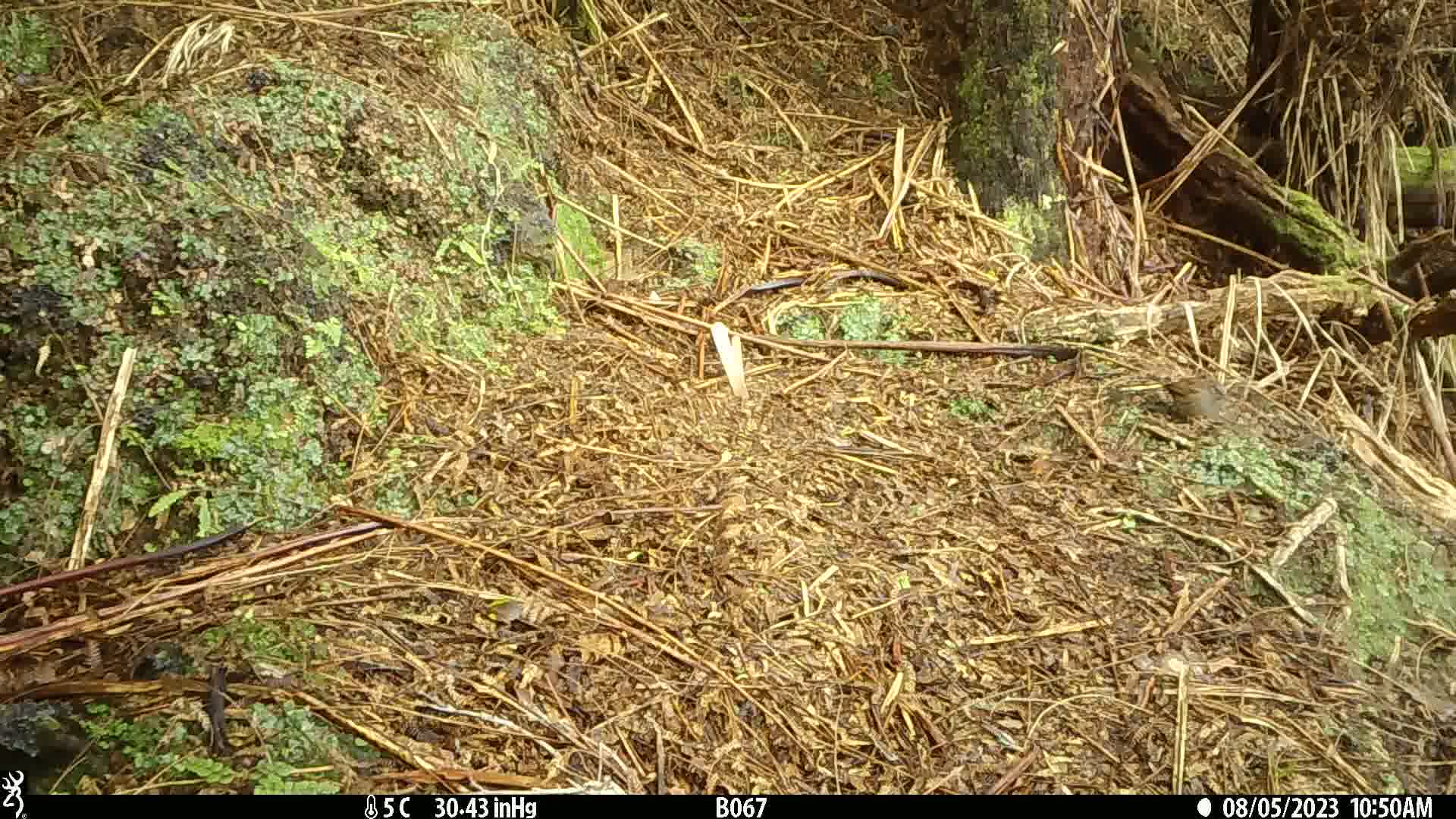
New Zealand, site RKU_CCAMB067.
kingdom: Animalia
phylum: Chordata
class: Aves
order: Passeriformes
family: Prunellidae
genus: Prunella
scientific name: Prunella modularis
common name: dunnock